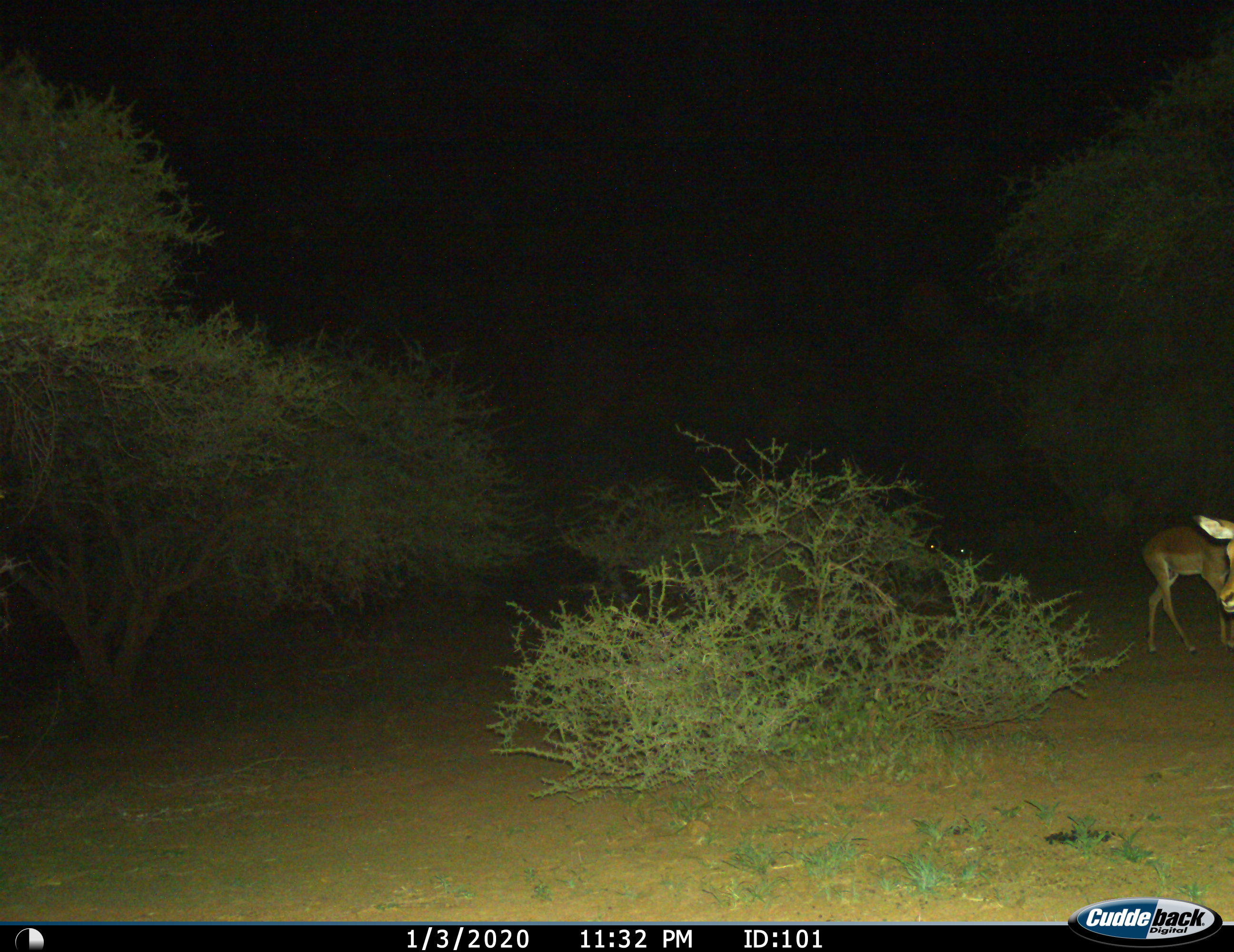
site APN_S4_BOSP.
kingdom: Animalia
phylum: Chordata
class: Mammalia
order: Artiodactyla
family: Bovidae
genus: Aepyceros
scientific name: Aepyceros melampus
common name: impala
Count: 2.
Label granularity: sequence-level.